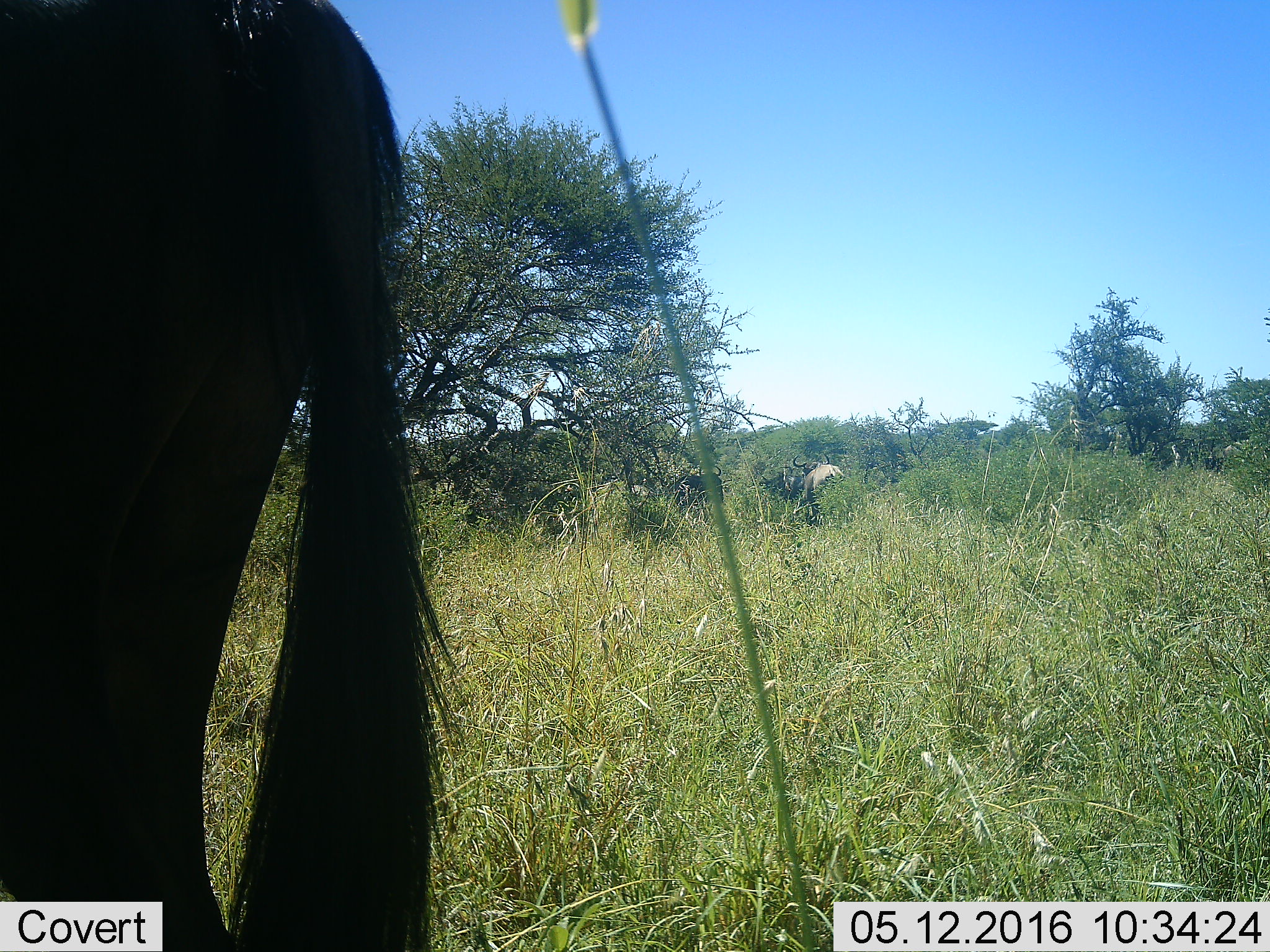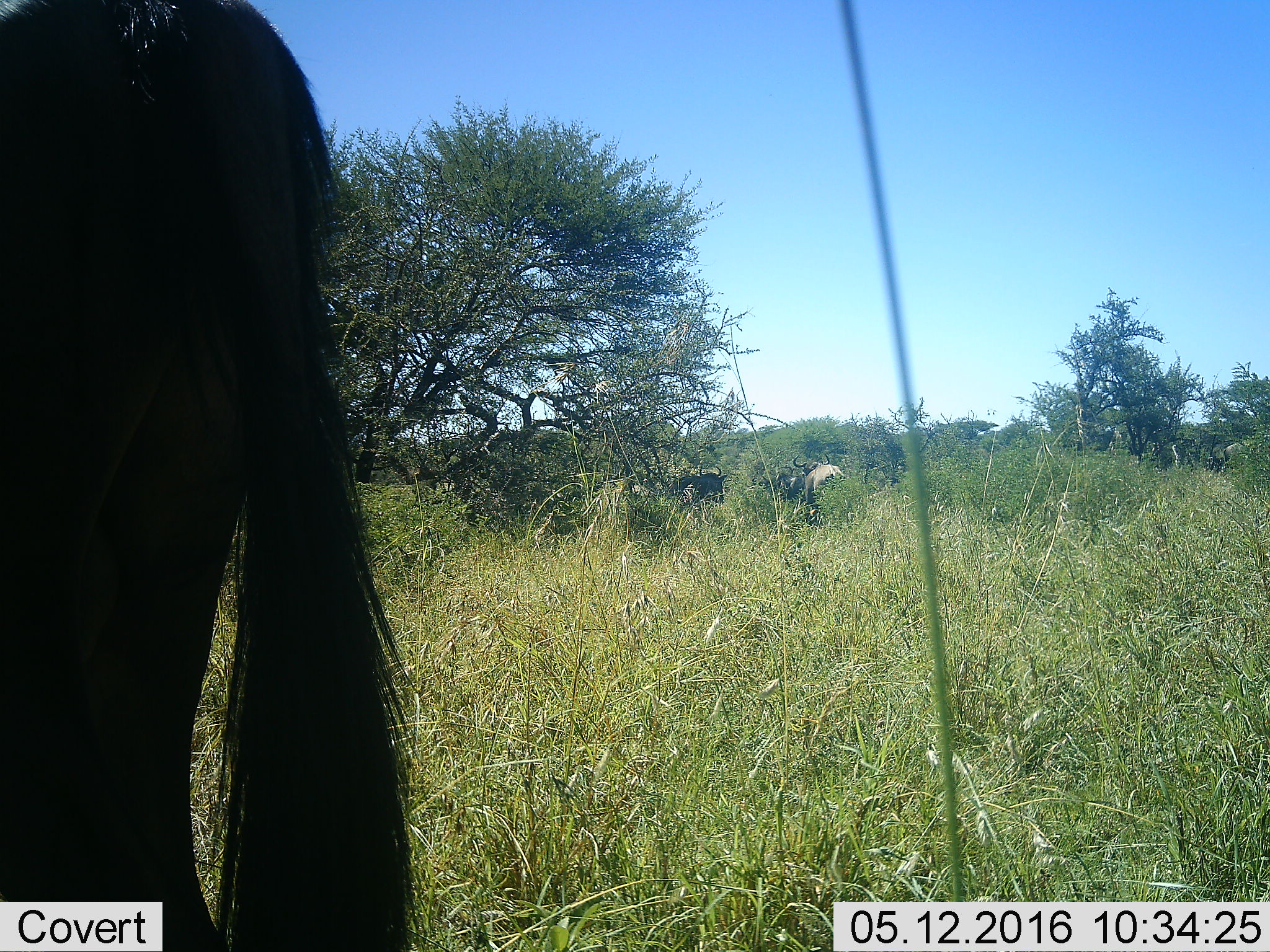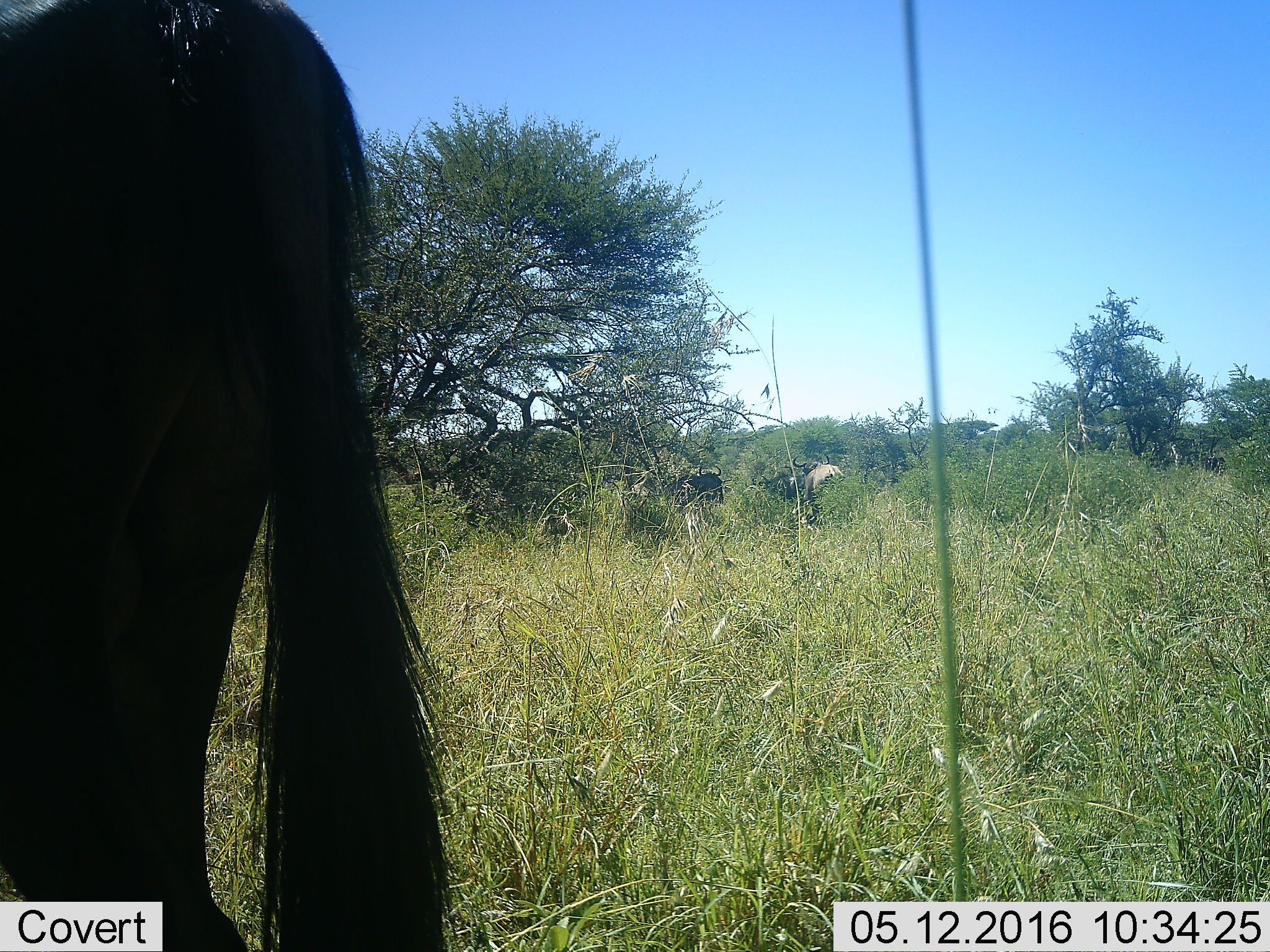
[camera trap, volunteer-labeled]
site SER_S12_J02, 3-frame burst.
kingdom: Animalia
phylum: Chordata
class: Mammalia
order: Artiodactyla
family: Bovidae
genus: Connochaetes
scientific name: Connochaetes taurinus taurinus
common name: blue wildebeest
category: wildebeestblue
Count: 4.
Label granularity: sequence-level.